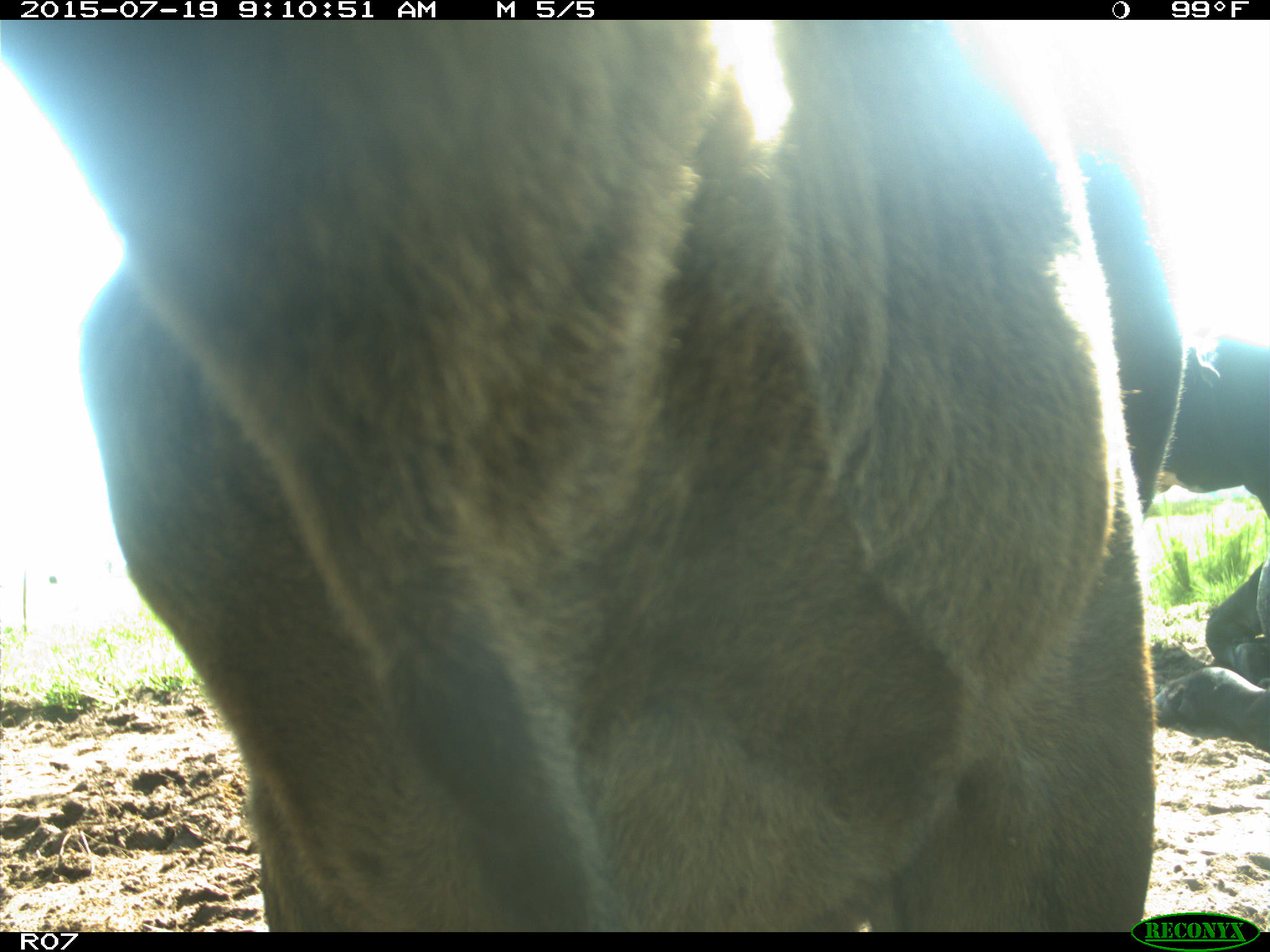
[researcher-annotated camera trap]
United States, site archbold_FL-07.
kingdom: Animalia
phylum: Chordata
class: Mammalia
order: Artiodactyla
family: Bovidae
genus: Bos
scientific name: Bos taurus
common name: domestic cow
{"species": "Bos taurus (domestic cow)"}